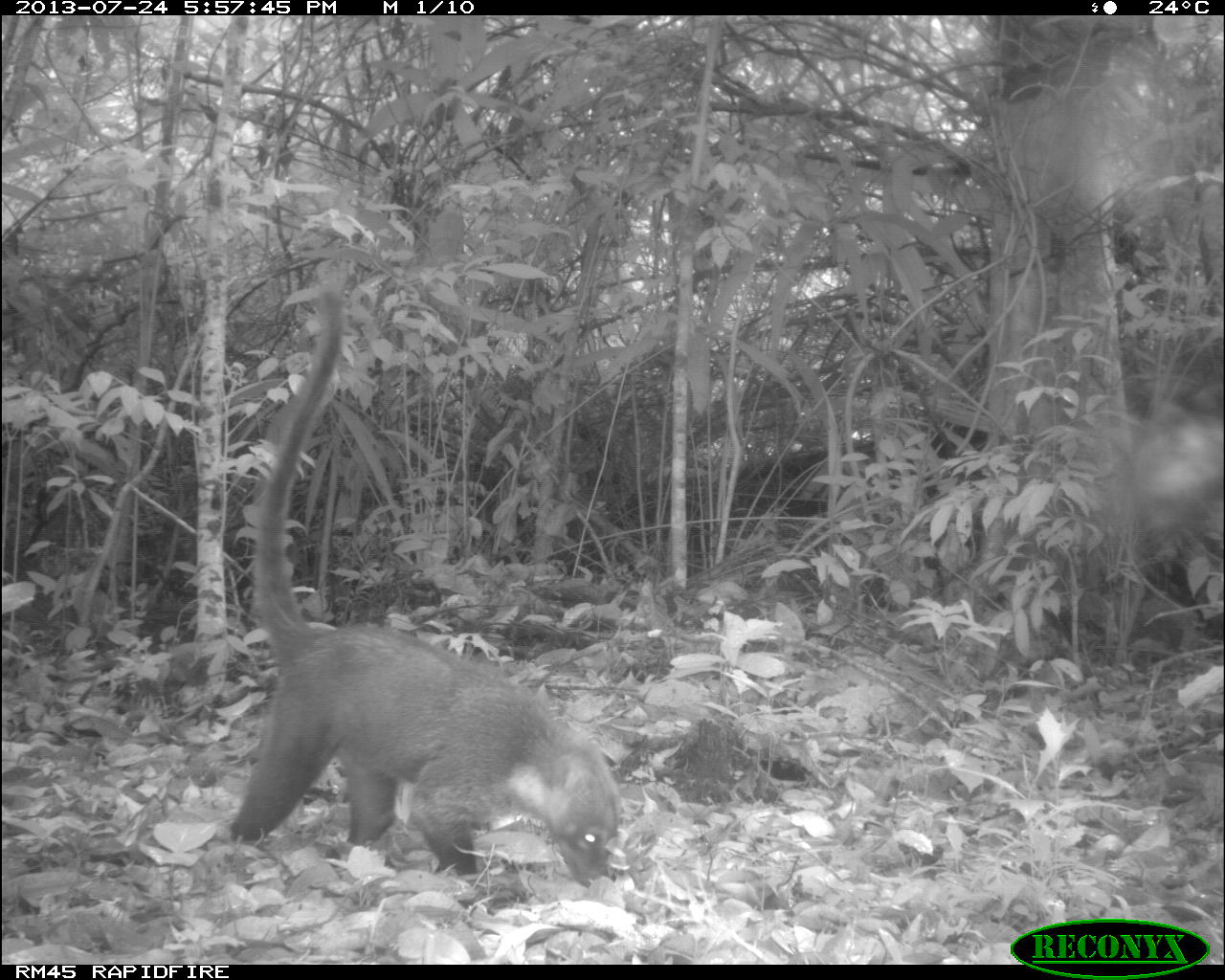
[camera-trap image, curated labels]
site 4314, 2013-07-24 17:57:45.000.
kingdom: Animalia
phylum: Chordata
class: Mammalia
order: Carnivora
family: Procyonidae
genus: Nasua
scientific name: Nasua narica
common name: white-nosed coati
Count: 1.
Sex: male.